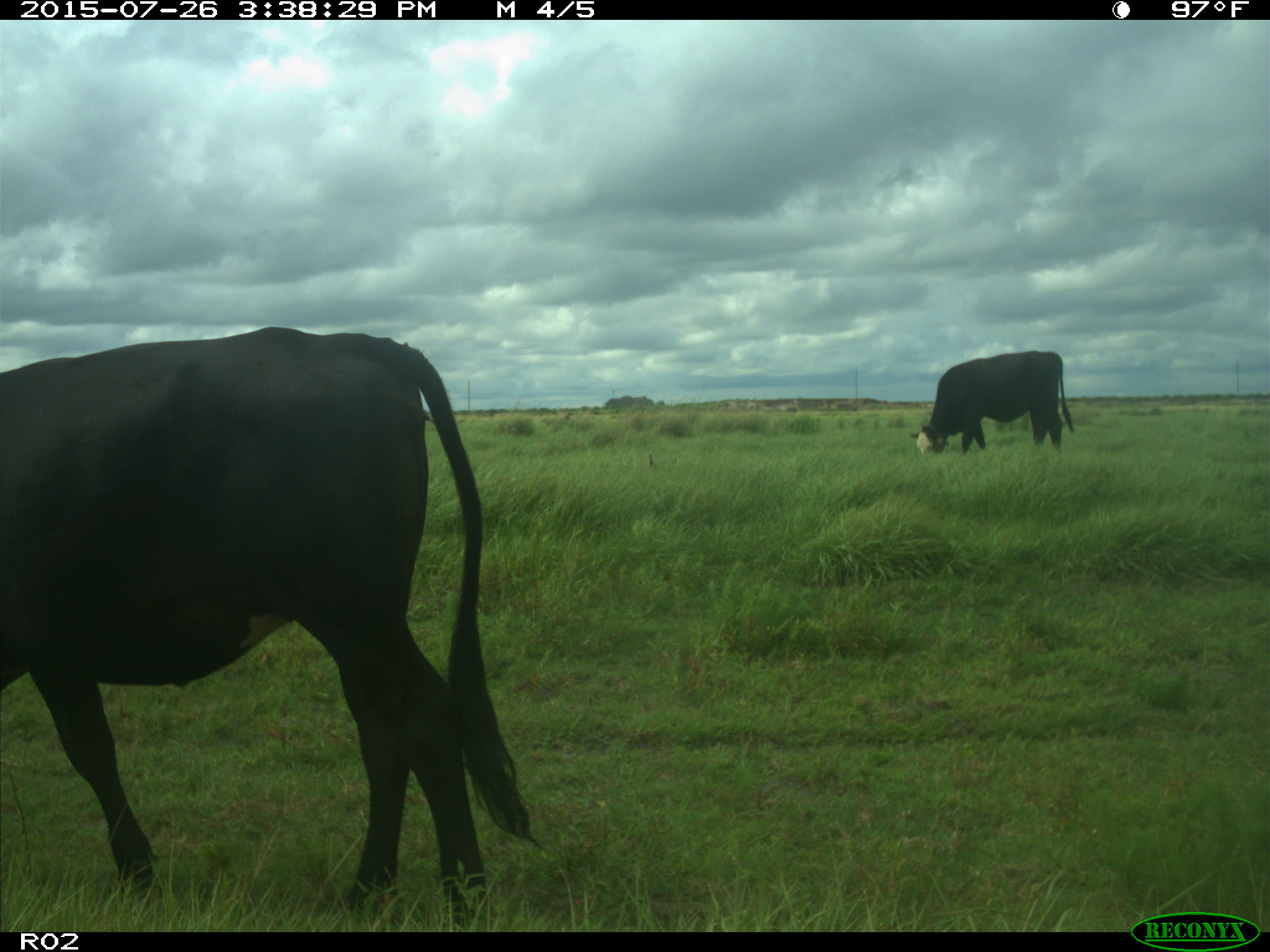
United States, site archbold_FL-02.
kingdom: Animalia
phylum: Chordata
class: Mammalia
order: Artiodactyla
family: Bovidae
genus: Bos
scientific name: Bos taurus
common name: domestic cow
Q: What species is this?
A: Bos taurus (domestic cow).